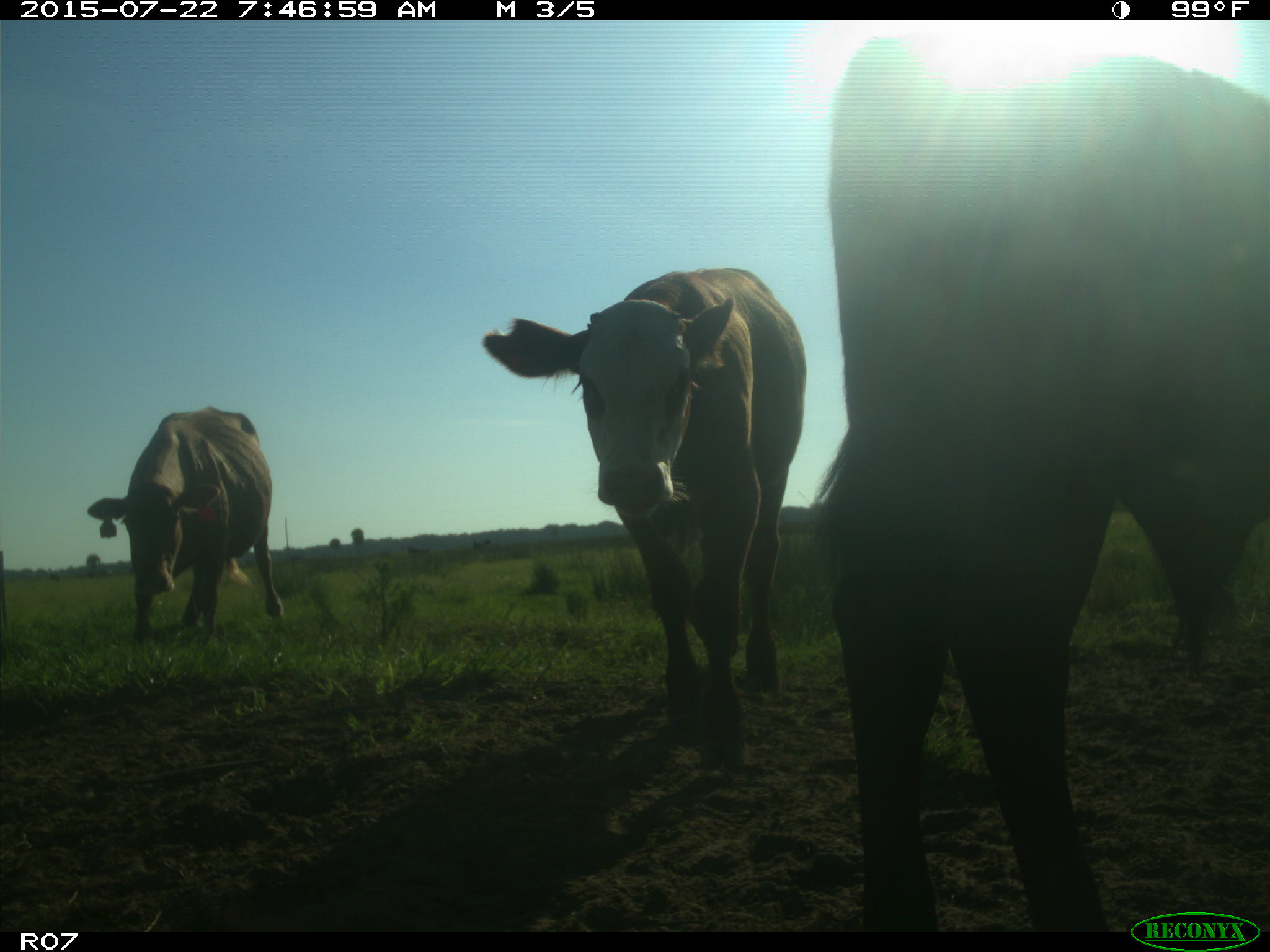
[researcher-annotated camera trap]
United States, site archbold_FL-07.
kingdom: Animalia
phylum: Chordata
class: Mammalia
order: Carnivora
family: Procyonidae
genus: Procyon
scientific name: Procyon lotor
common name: common raccoon